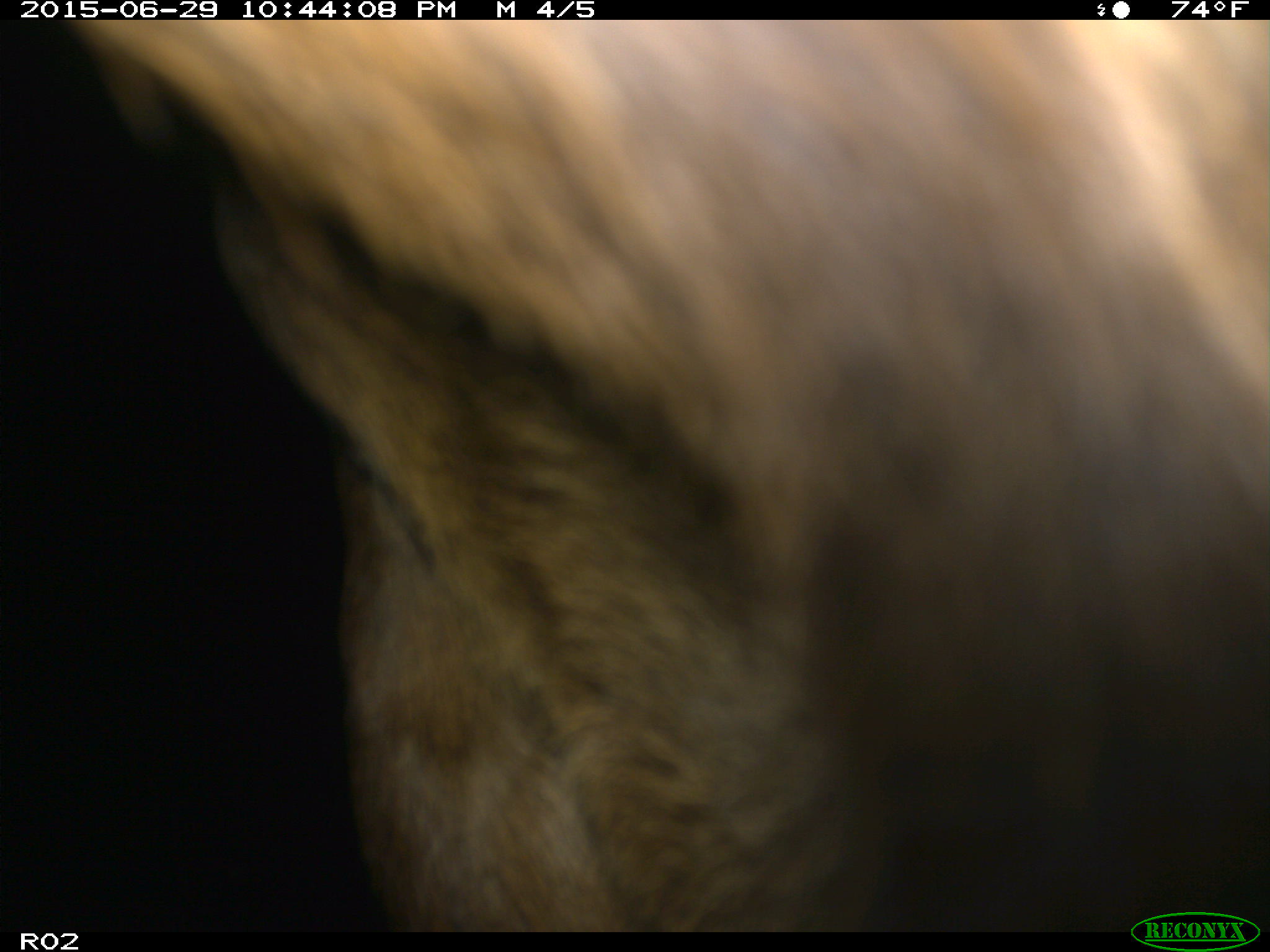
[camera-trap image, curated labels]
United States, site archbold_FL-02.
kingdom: Animalia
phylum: Chordata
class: Mammalia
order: Artiodactyla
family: Bovidae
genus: Bos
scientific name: Bos taurus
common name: domestic cow